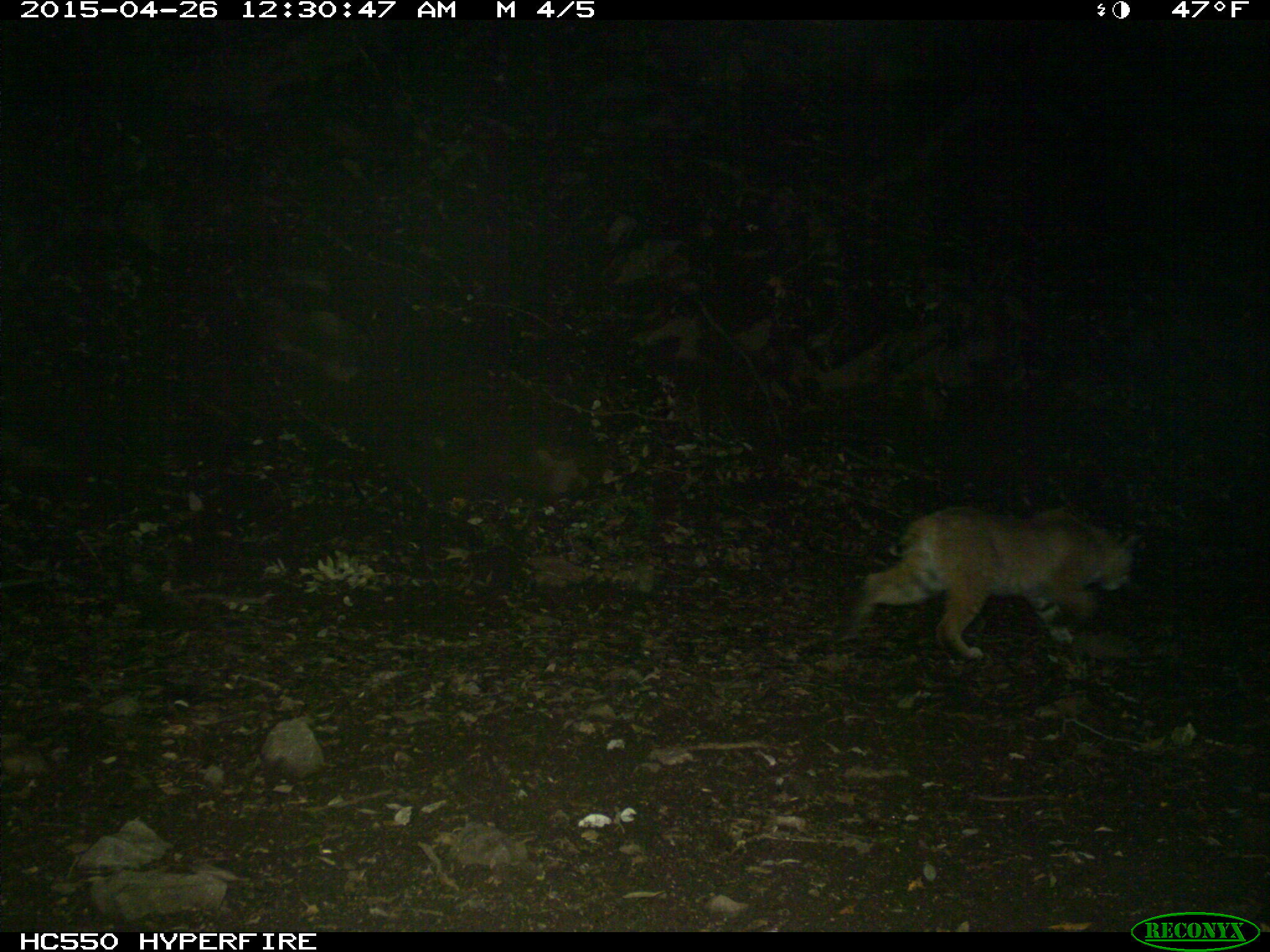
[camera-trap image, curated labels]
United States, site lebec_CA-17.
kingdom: Animalia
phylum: Chordata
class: Mammalia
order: Carnivora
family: Felidae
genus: Lynx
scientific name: Lynx rufus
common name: bobcat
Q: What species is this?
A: Lynx rufus (bobcat).